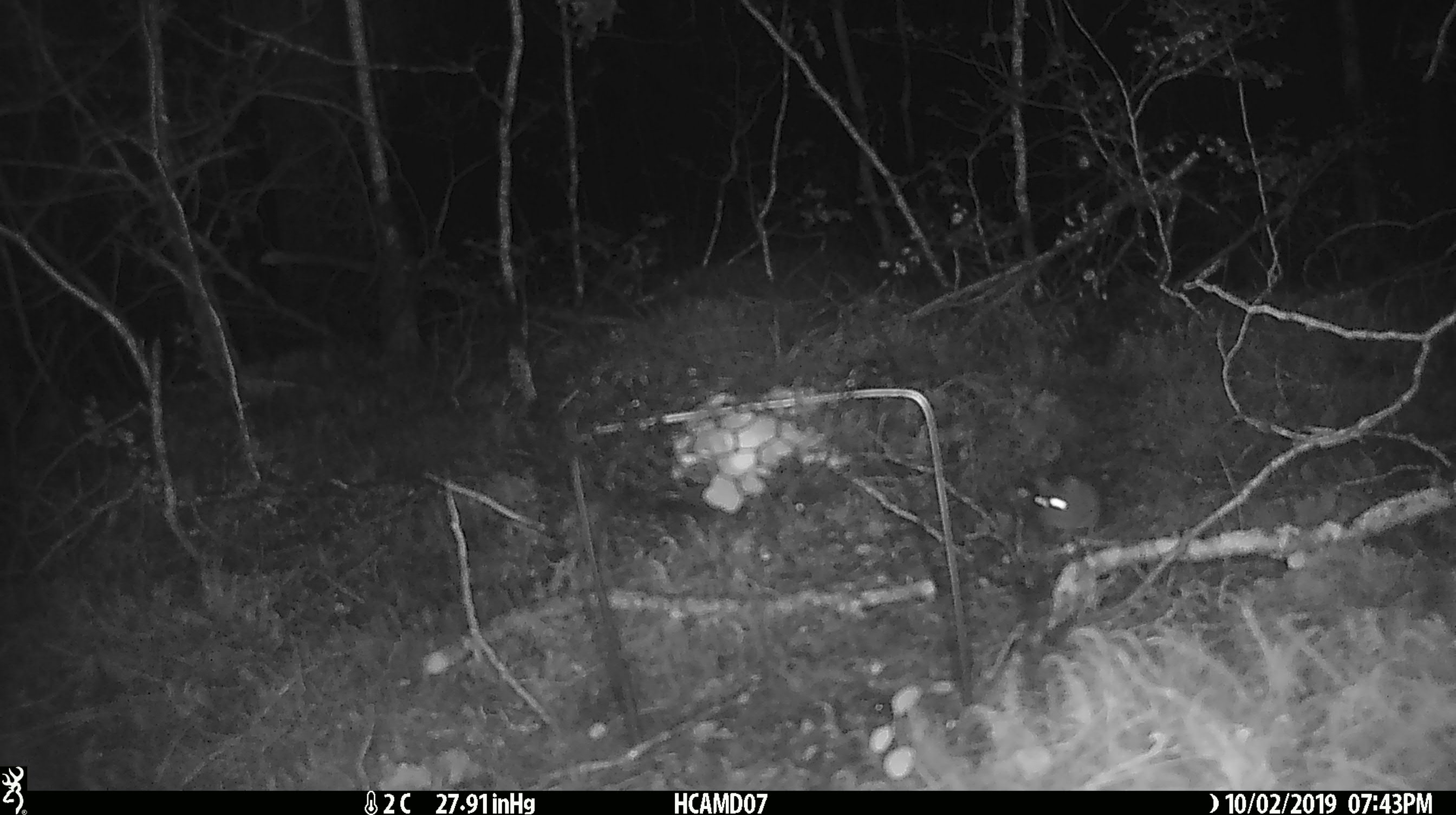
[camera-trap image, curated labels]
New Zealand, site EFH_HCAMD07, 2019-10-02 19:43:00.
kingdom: Animalia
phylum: Chordata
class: Mammalia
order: Rodentia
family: Muridae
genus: Mus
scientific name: Mus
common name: mouse